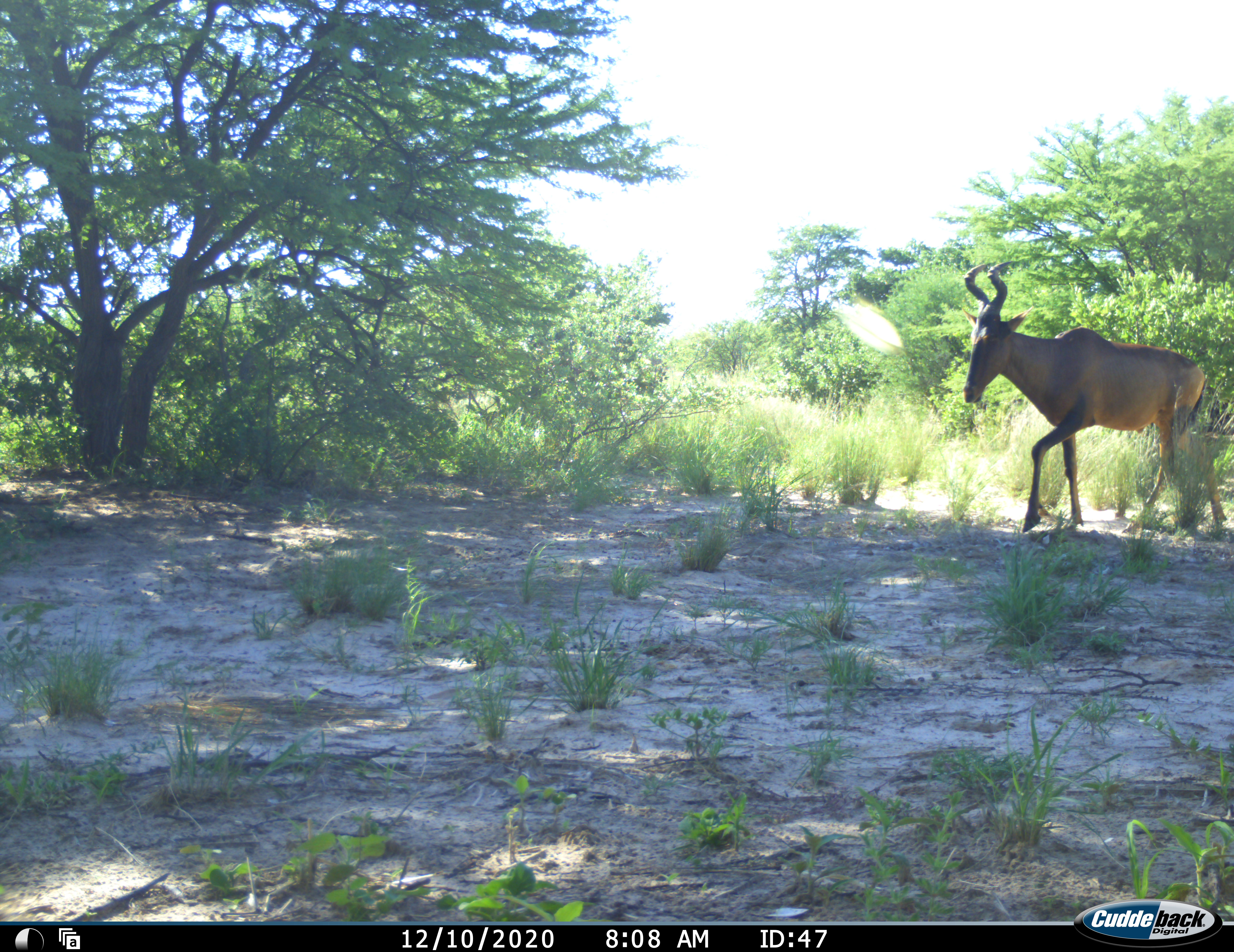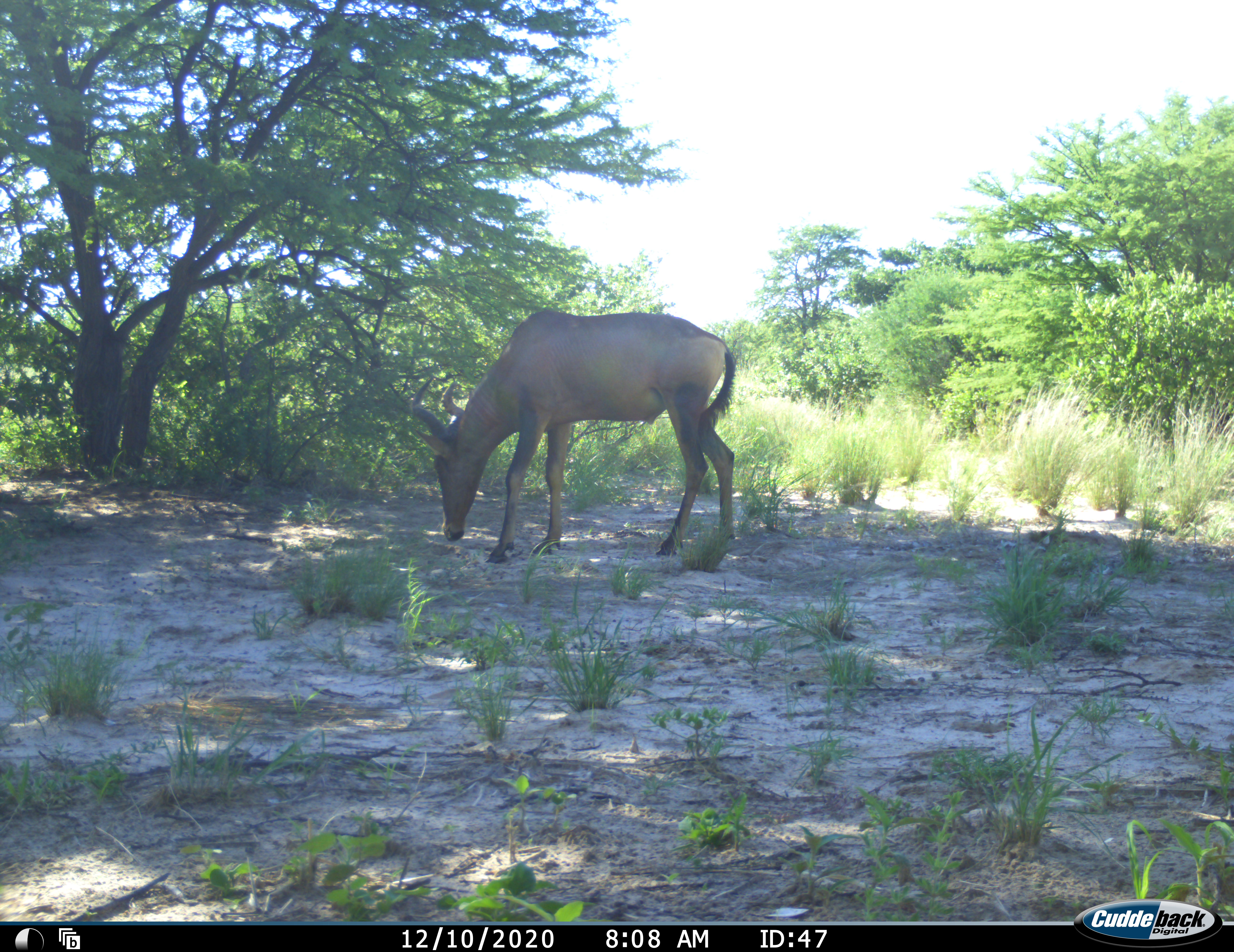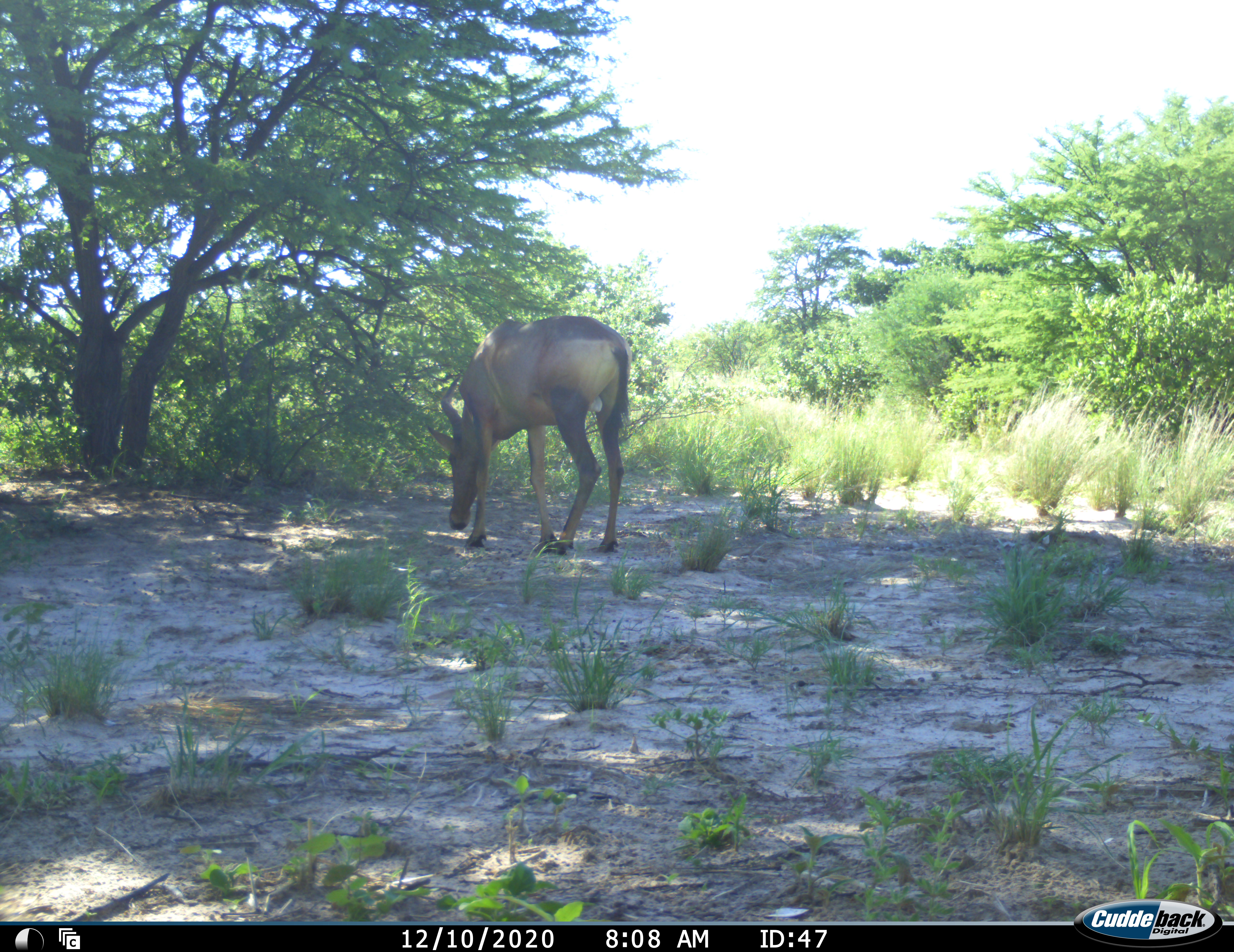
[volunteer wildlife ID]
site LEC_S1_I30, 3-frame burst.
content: unidentified animal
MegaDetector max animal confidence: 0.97